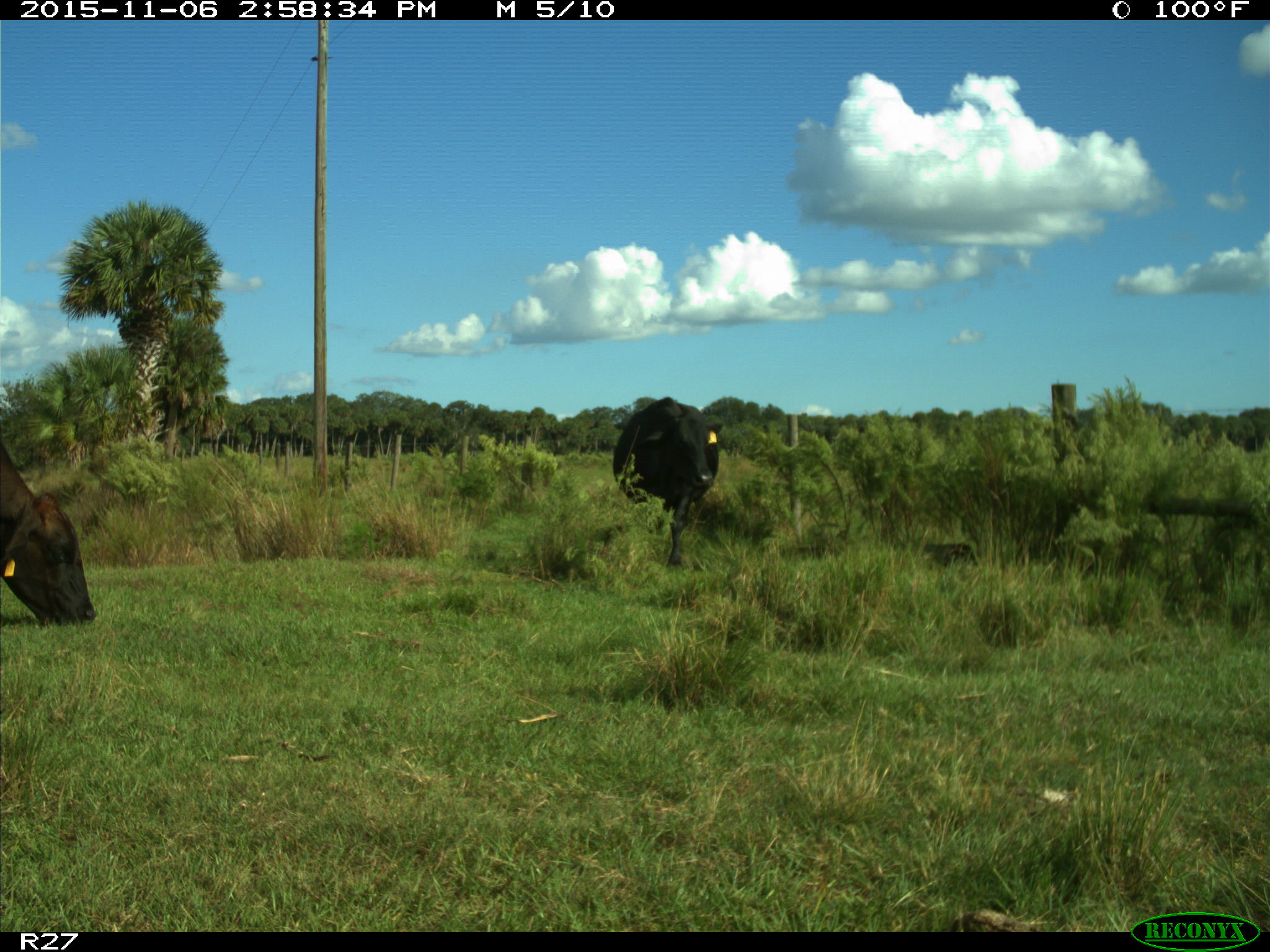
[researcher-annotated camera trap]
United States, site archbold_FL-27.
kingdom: Animalia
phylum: Chordata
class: Mammalia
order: Artiodactyla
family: Bovidae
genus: Bos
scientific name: Bos taurus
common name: domestic cow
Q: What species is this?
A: Bos taurus (domestic cow).